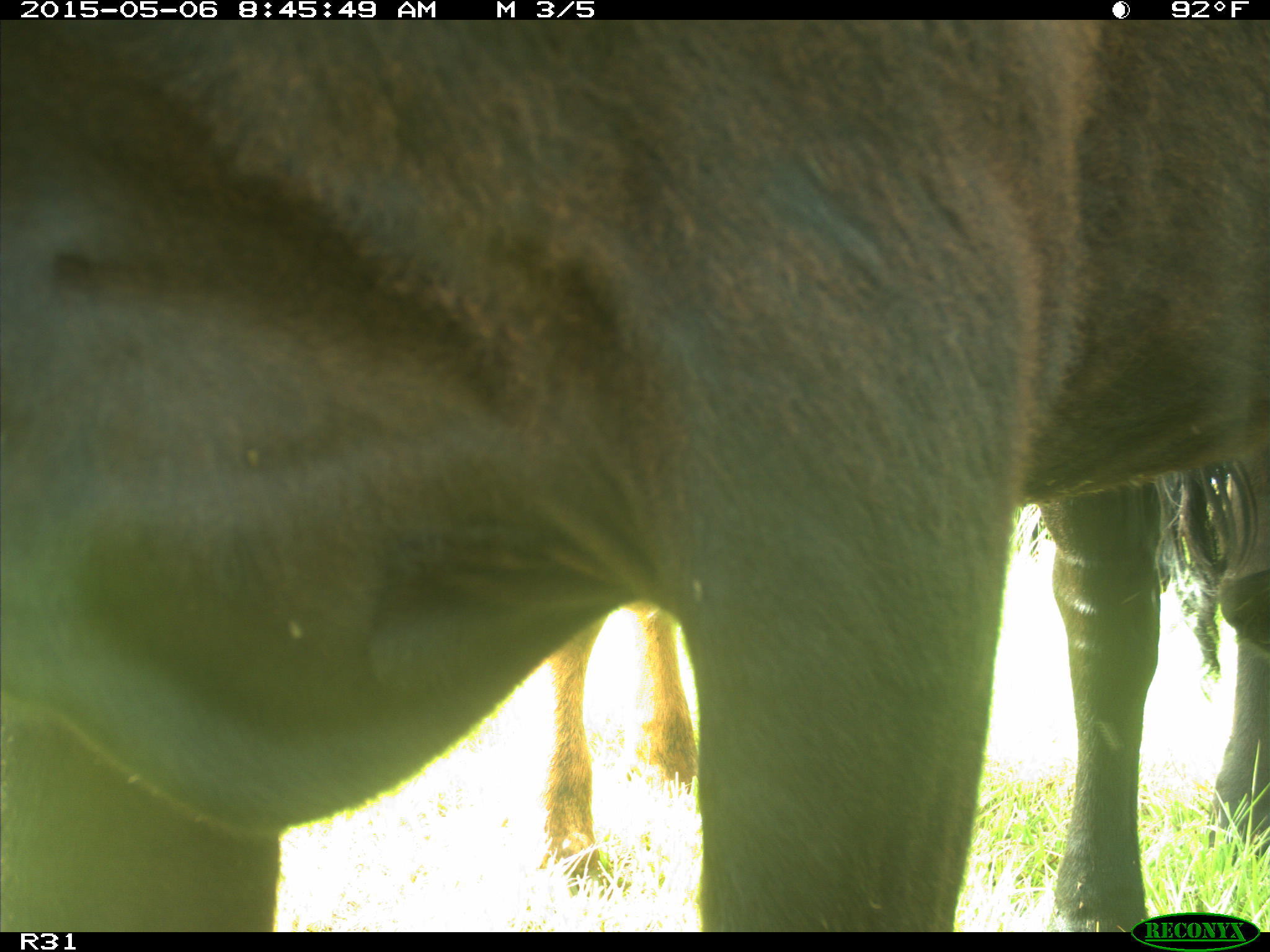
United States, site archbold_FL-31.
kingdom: Animalia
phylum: Chordata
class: Mammalia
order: Artiodactyla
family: Bovidae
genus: Bos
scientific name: Bos taurus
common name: domestic cow